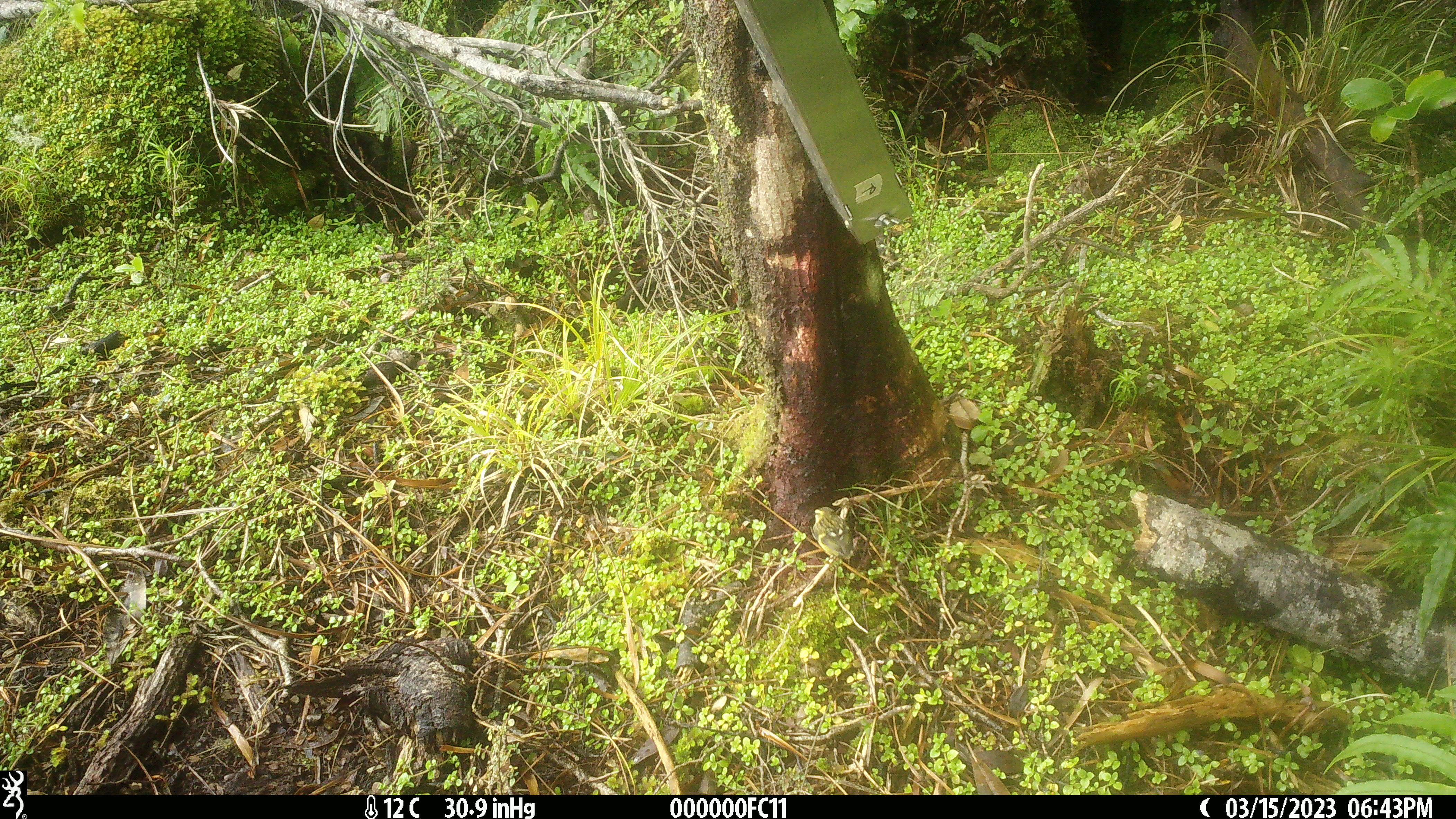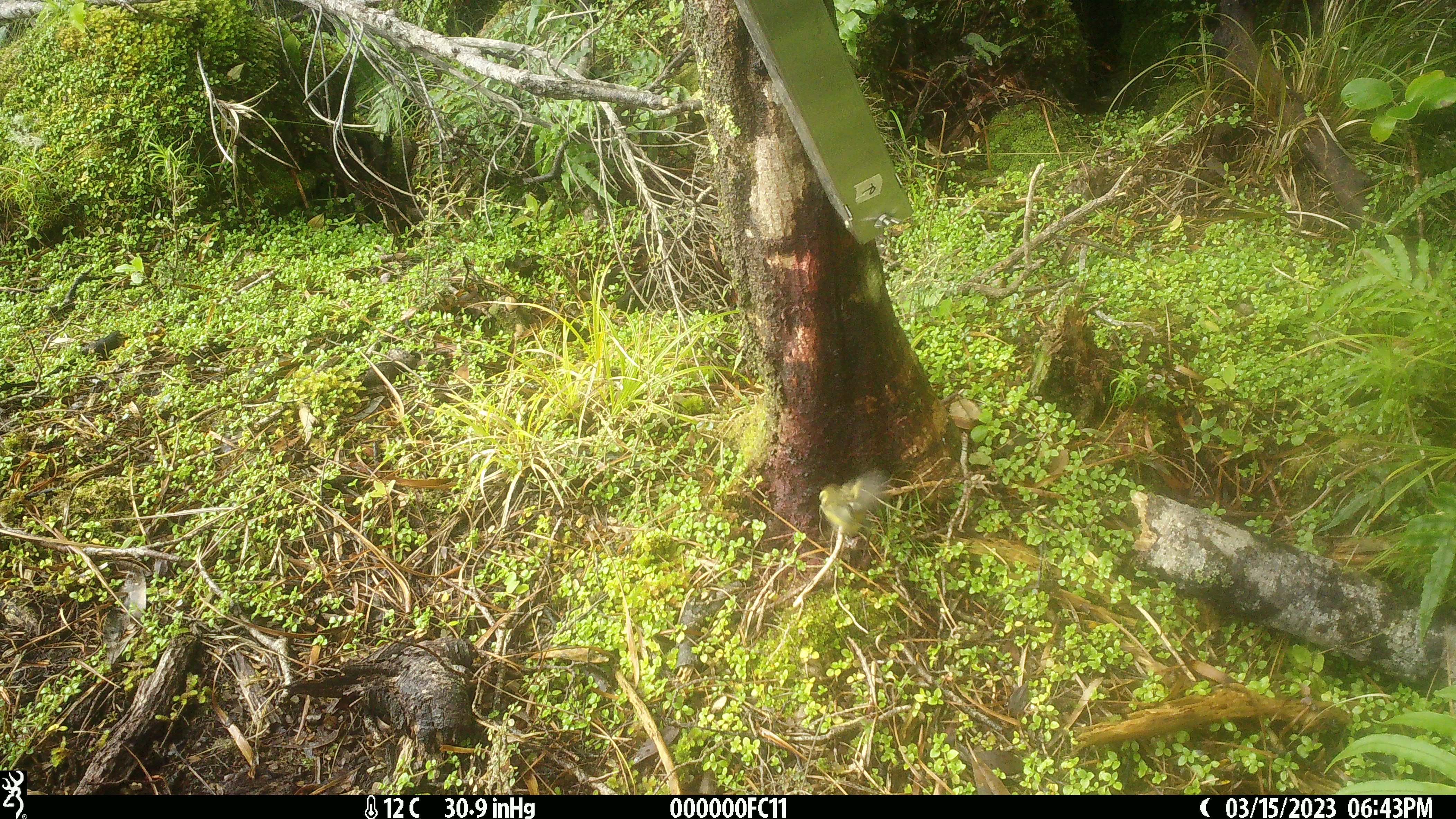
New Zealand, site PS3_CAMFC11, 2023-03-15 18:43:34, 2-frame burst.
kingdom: Animalia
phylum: Chordata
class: Aves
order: Passeriformes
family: Acanthisittidae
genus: Acanthisitta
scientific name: Acanthisitta chloris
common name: rifleman